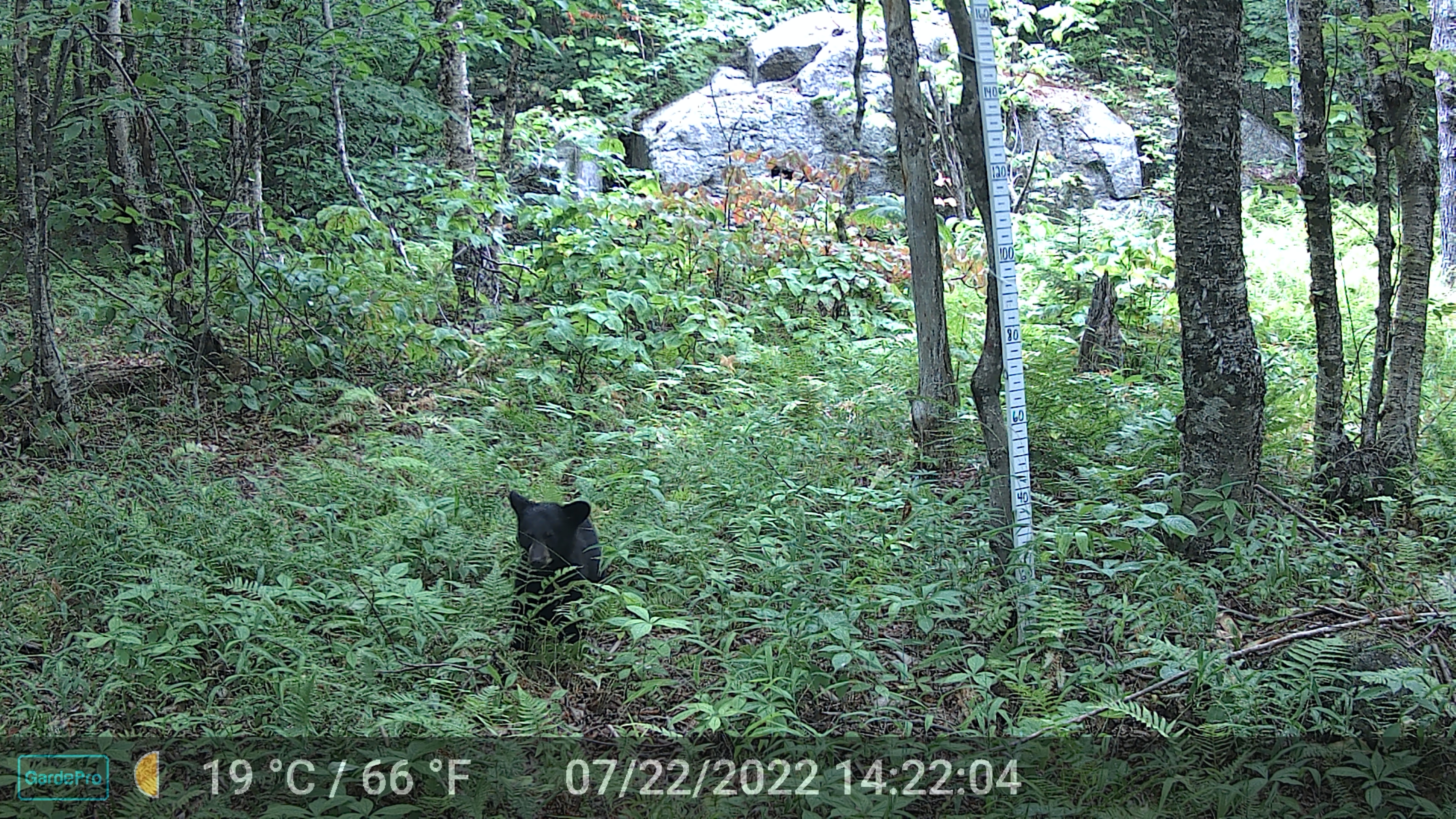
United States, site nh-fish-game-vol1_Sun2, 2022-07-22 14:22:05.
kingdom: Animalia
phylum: Chordata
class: Mammalia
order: Carnivora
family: Ursidae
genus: Ursus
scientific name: Ursus americanus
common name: black bear